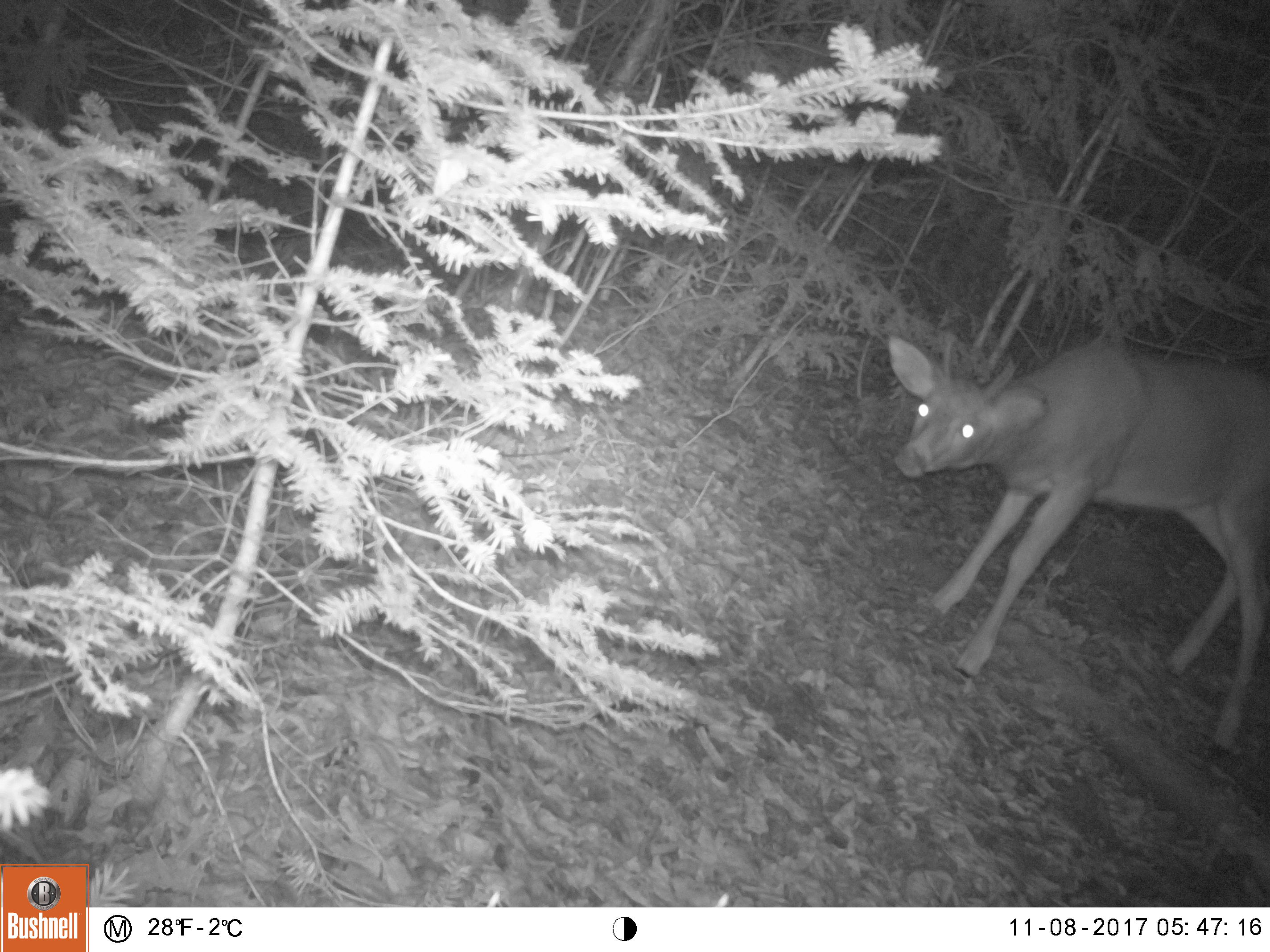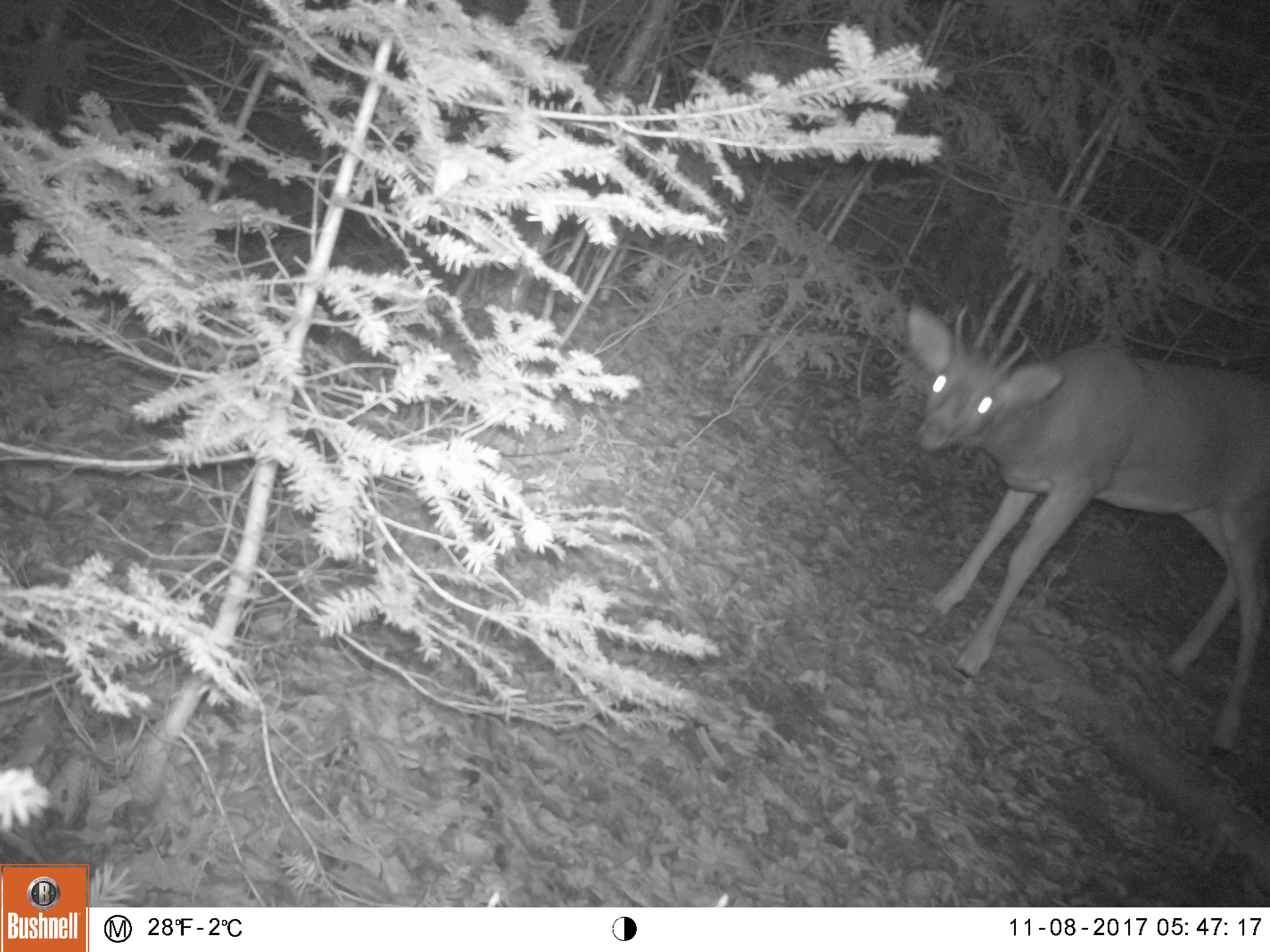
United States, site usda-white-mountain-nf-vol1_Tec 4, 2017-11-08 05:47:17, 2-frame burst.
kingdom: Animalia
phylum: Chordata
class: Mammalia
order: Artiodactyla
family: Cervidae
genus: Odocoileus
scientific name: Odocoileus virginianus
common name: white-tailed deer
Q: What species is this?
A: White-tailed deer (Odocoileus virginianus).